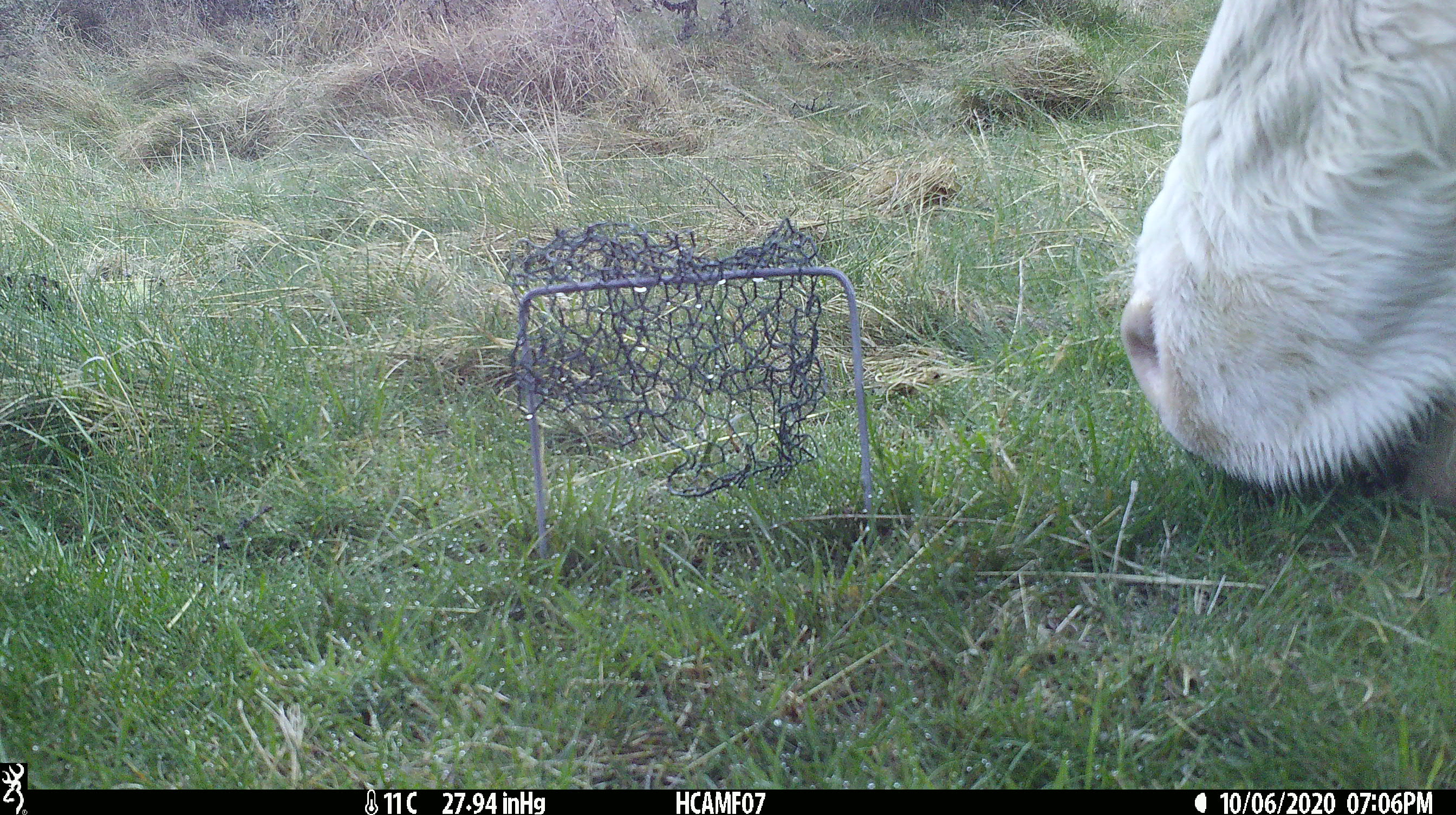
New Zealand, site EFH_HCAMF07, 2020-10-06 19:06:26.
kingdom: Animalia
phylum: Chordata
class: Mammalia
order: Artiodactyla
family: Bovidae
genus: Bos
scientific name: Bos taurus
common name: domestic cow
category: cow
Cow (domestic cow) (Bos taurus).